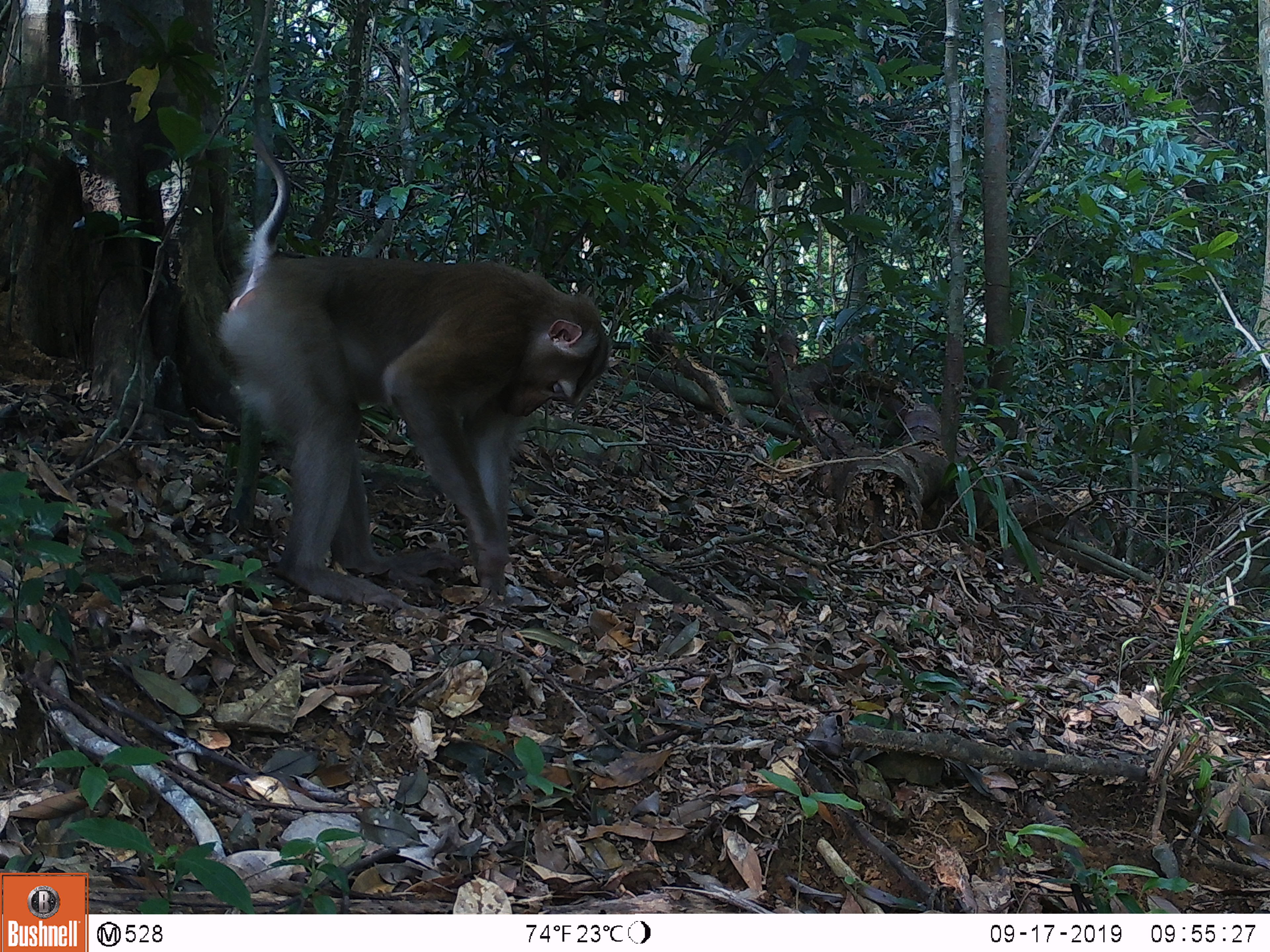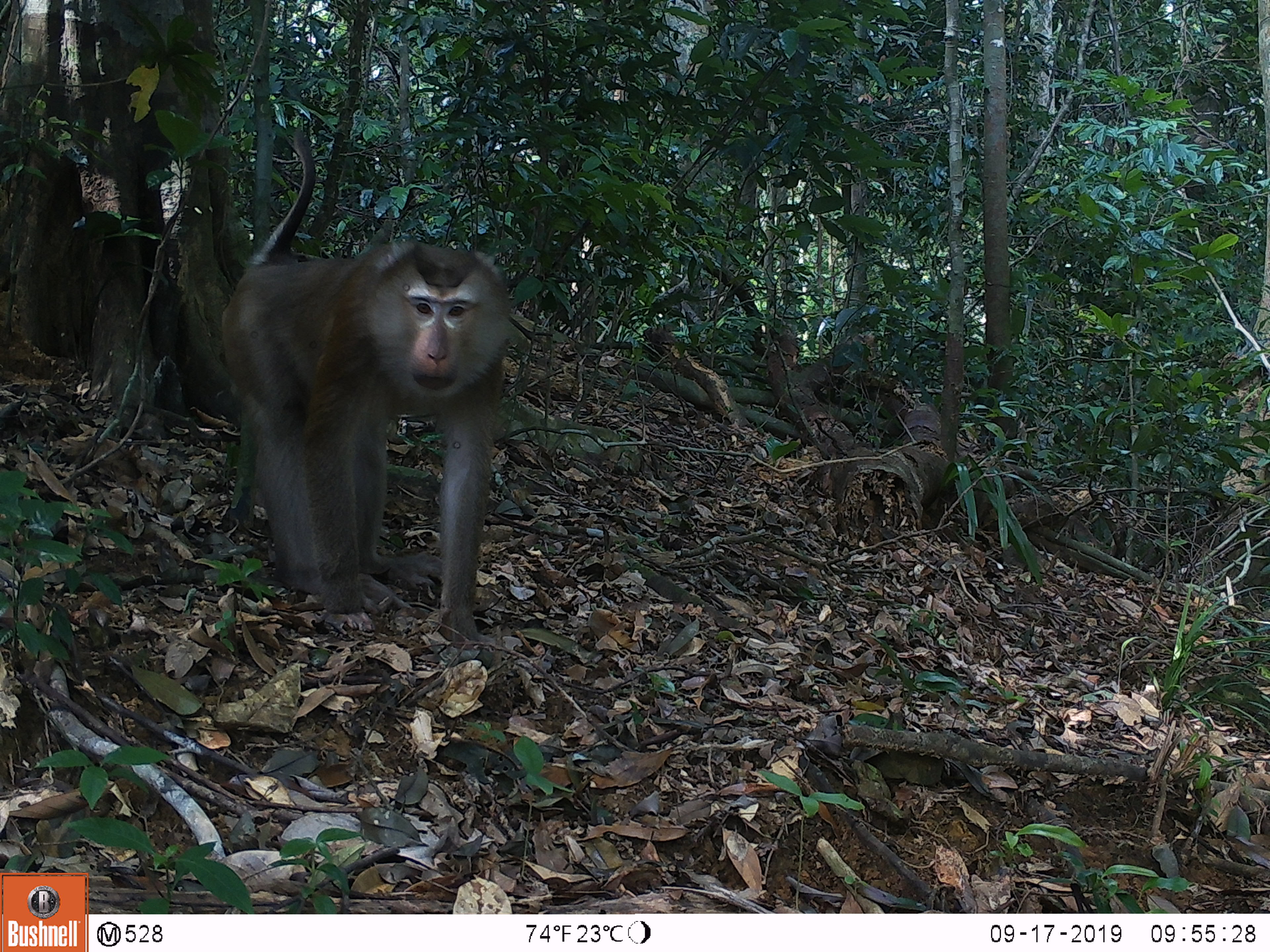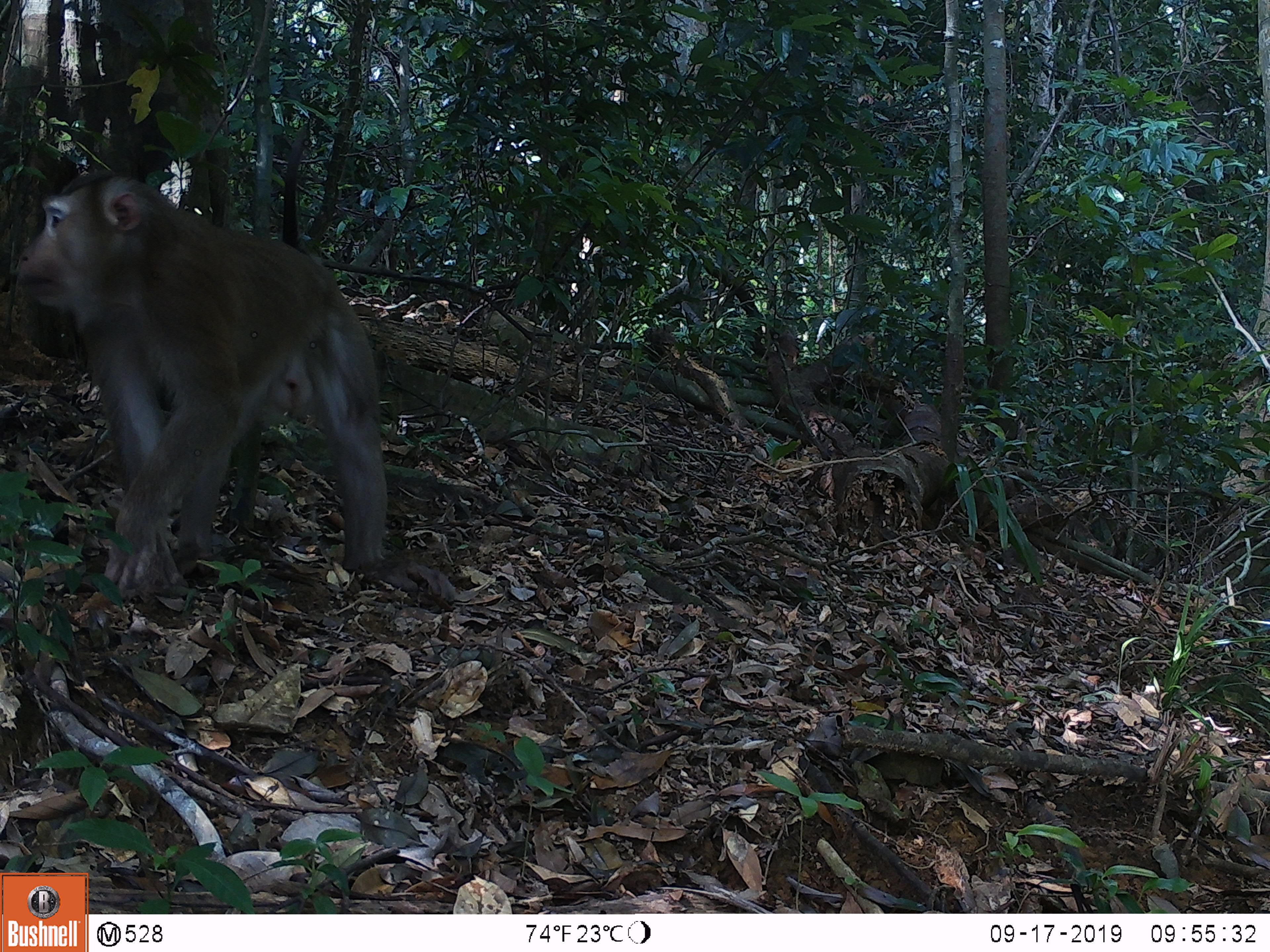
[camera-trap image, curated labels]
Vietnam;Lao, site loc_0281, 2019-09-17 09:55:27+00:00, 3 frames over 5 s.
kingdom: Animalia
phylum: Chordata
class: Mammalia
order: Primates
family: Cercopithecidae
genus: Macaca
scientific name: Macaca nemestrina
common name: pig-tailed macaque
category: pig tailed macaque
Pig tailed macaque (pig-tailed macaque) (Macaca nemestrina). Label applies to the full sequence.